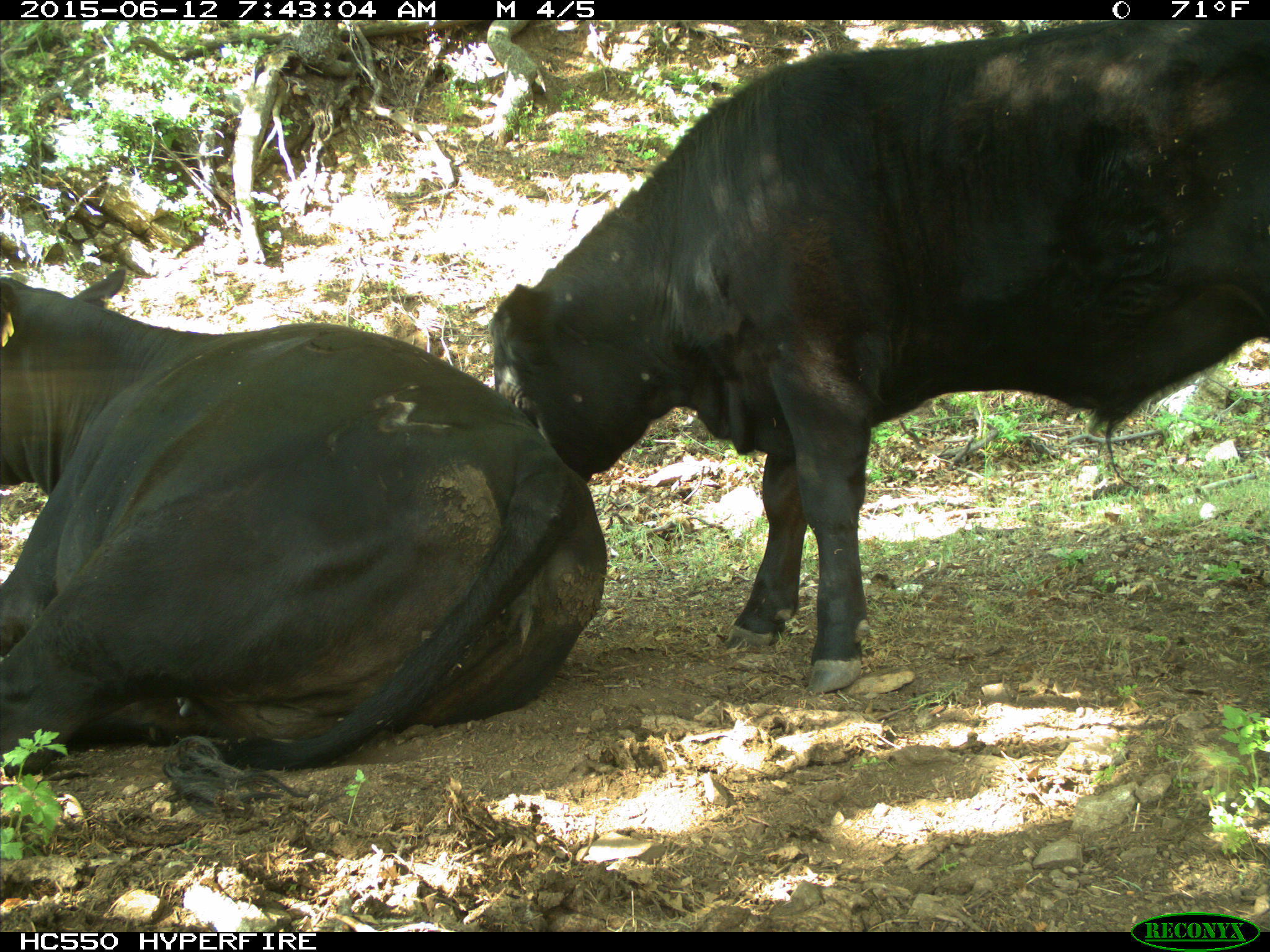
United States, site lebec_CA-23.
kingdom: Animalia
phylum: Chordata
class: Mammalia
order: Artiodactyla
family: Bovidae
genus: Bos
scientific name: Bos taurus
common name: domestic cow